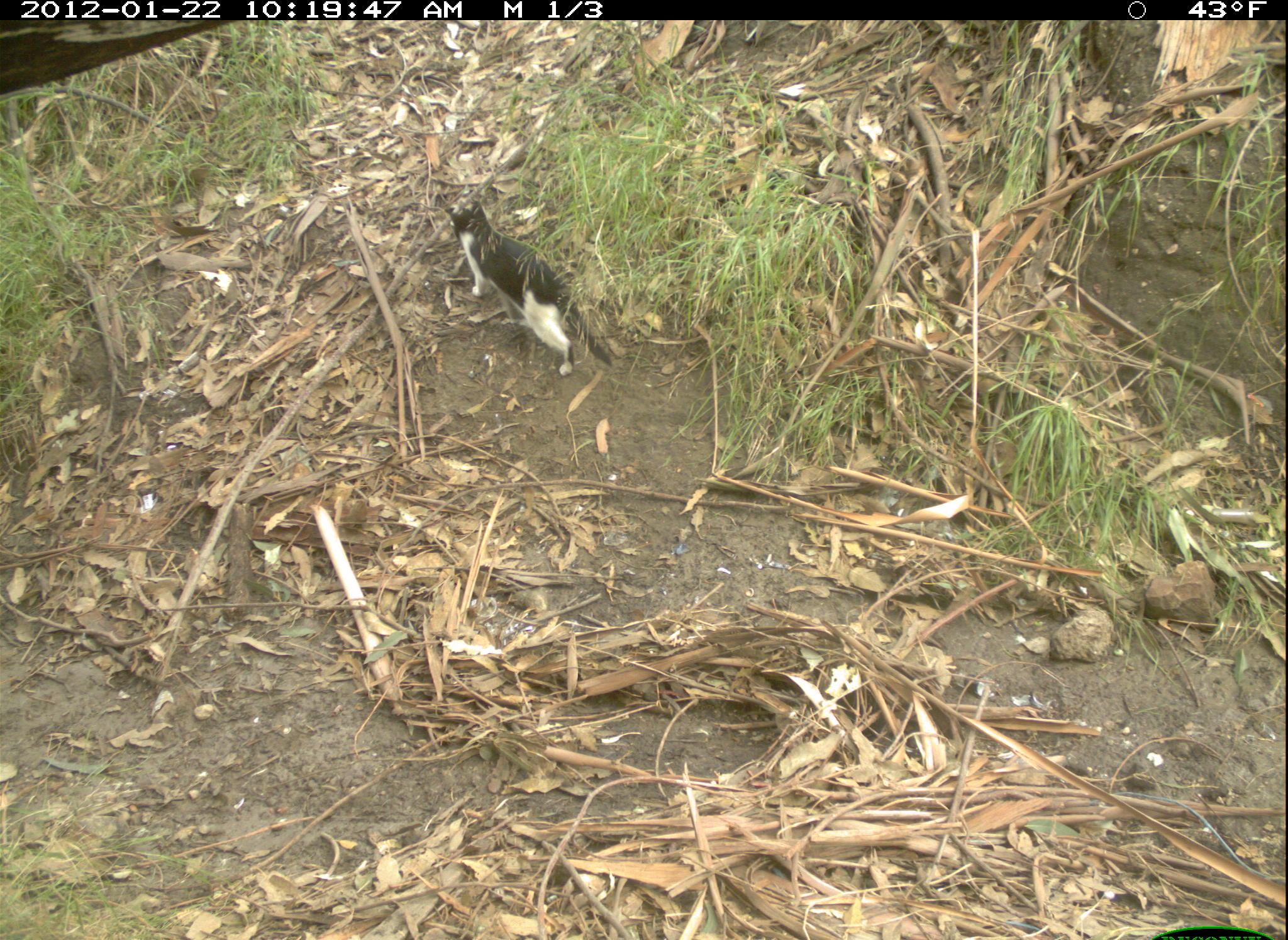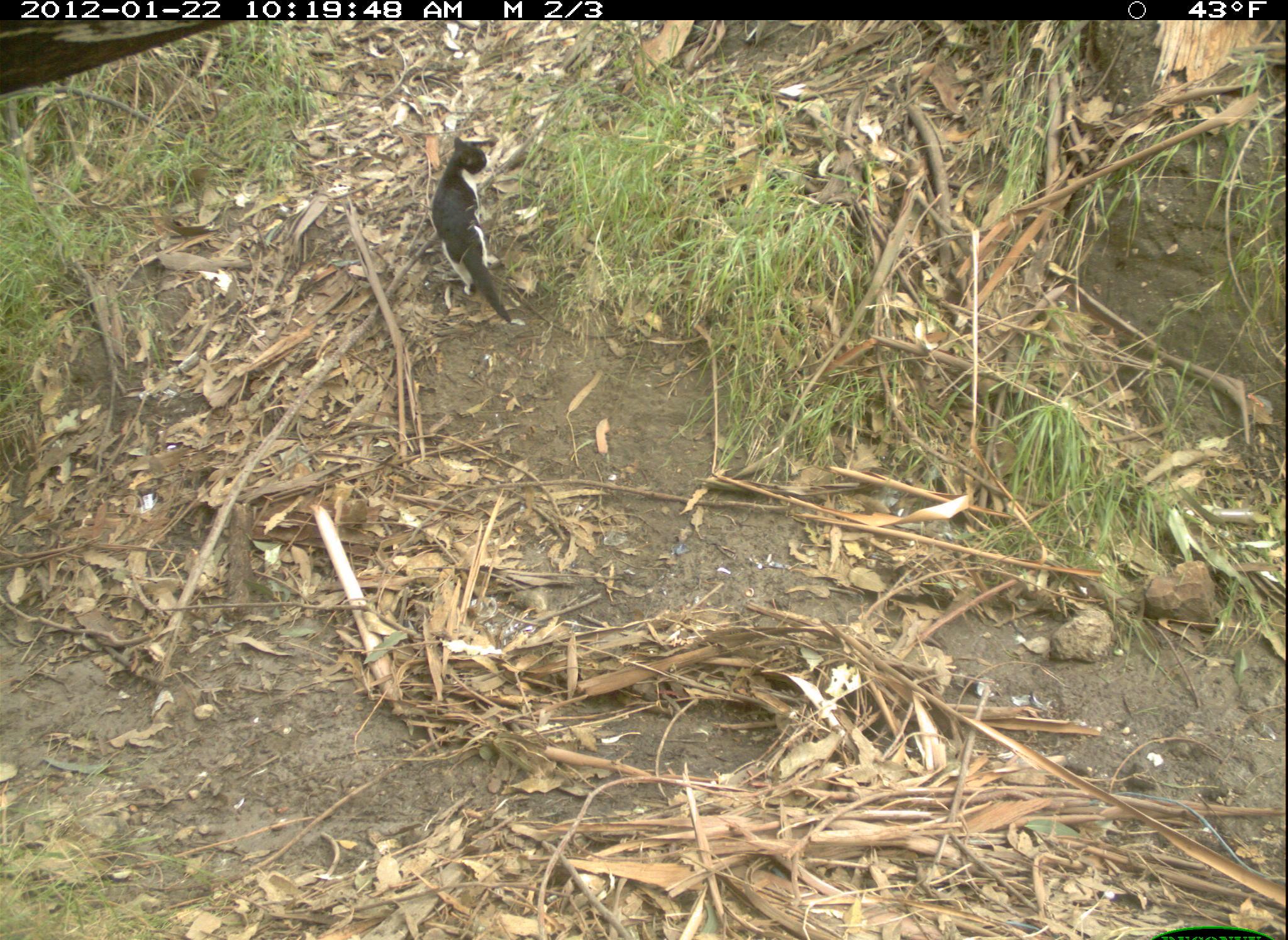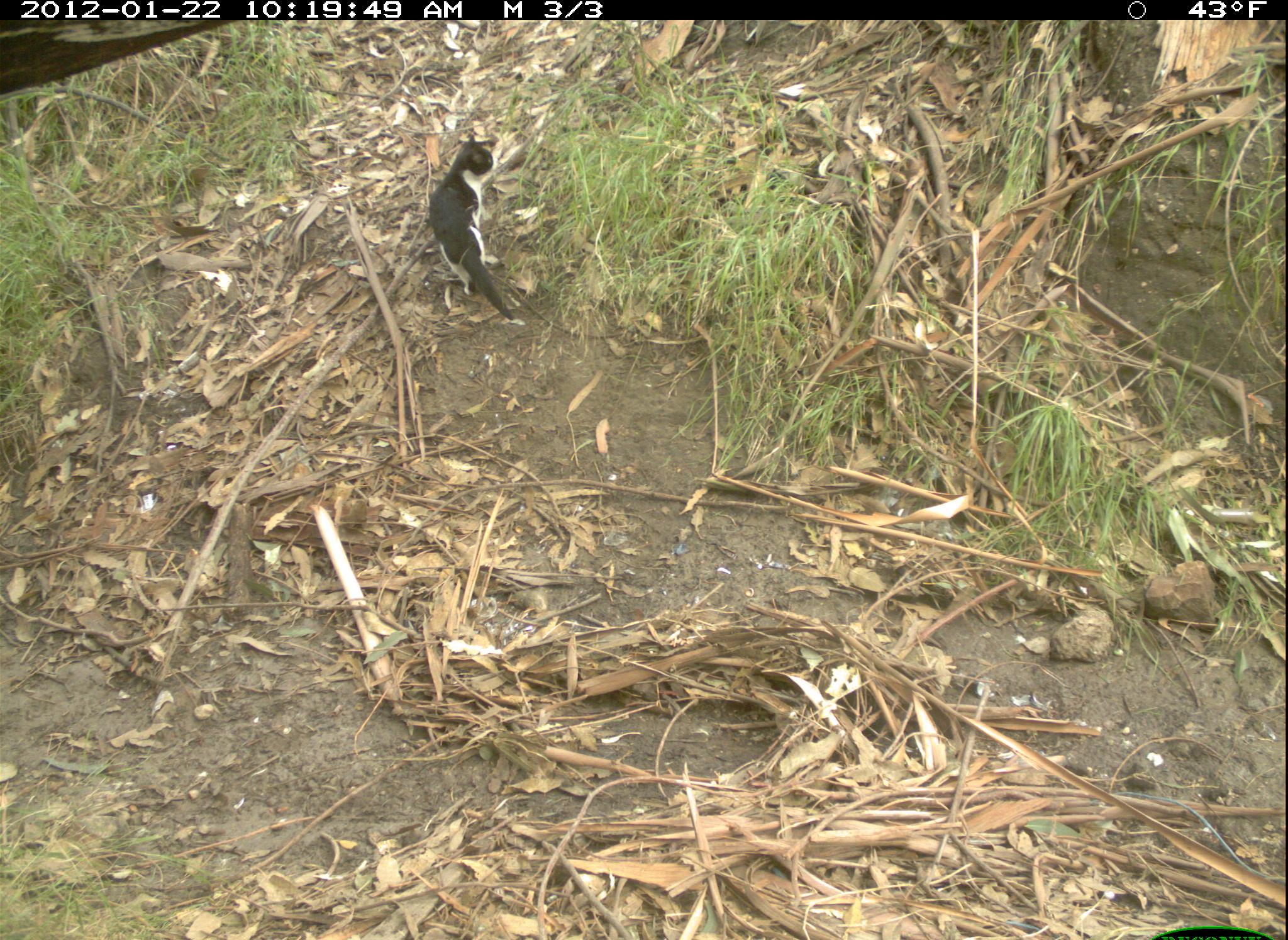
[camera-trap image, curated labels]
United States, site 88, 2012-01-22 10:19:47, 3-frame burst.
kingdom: Animalia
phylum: Chordata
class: Mammalia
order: Carnivora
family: Felidae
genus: Felis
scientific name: Felis catus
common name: cat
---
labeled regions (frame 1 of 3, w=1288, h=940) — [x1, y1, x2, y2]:
cat: [442, 200, 617, 383]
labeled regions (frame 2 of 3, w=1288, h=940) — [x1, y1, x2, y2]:
cat: [431, 129, 520, 337]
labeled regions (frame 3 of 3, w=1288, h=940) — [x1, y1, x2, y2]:
cat: [417, 116, 523, 335]